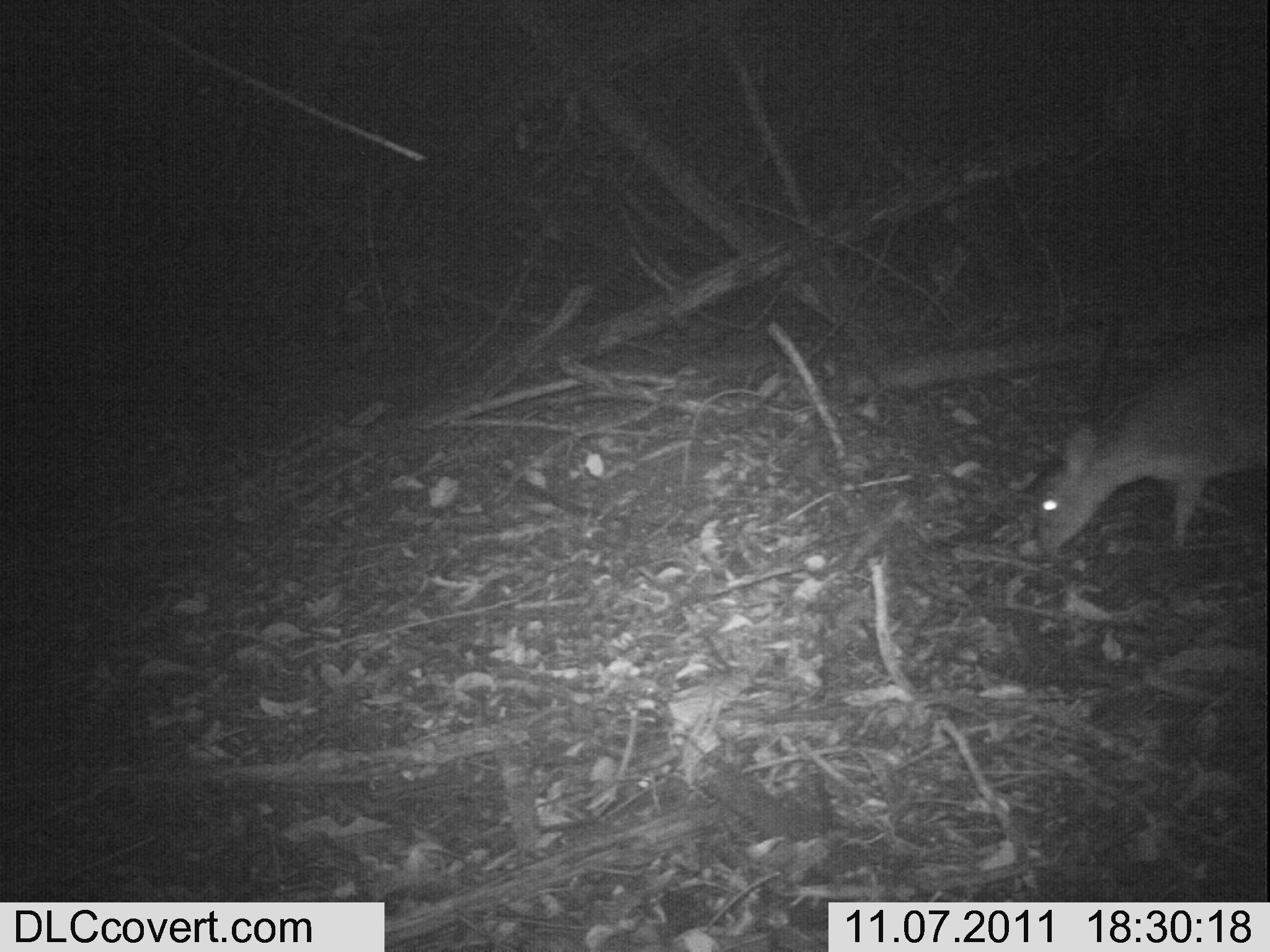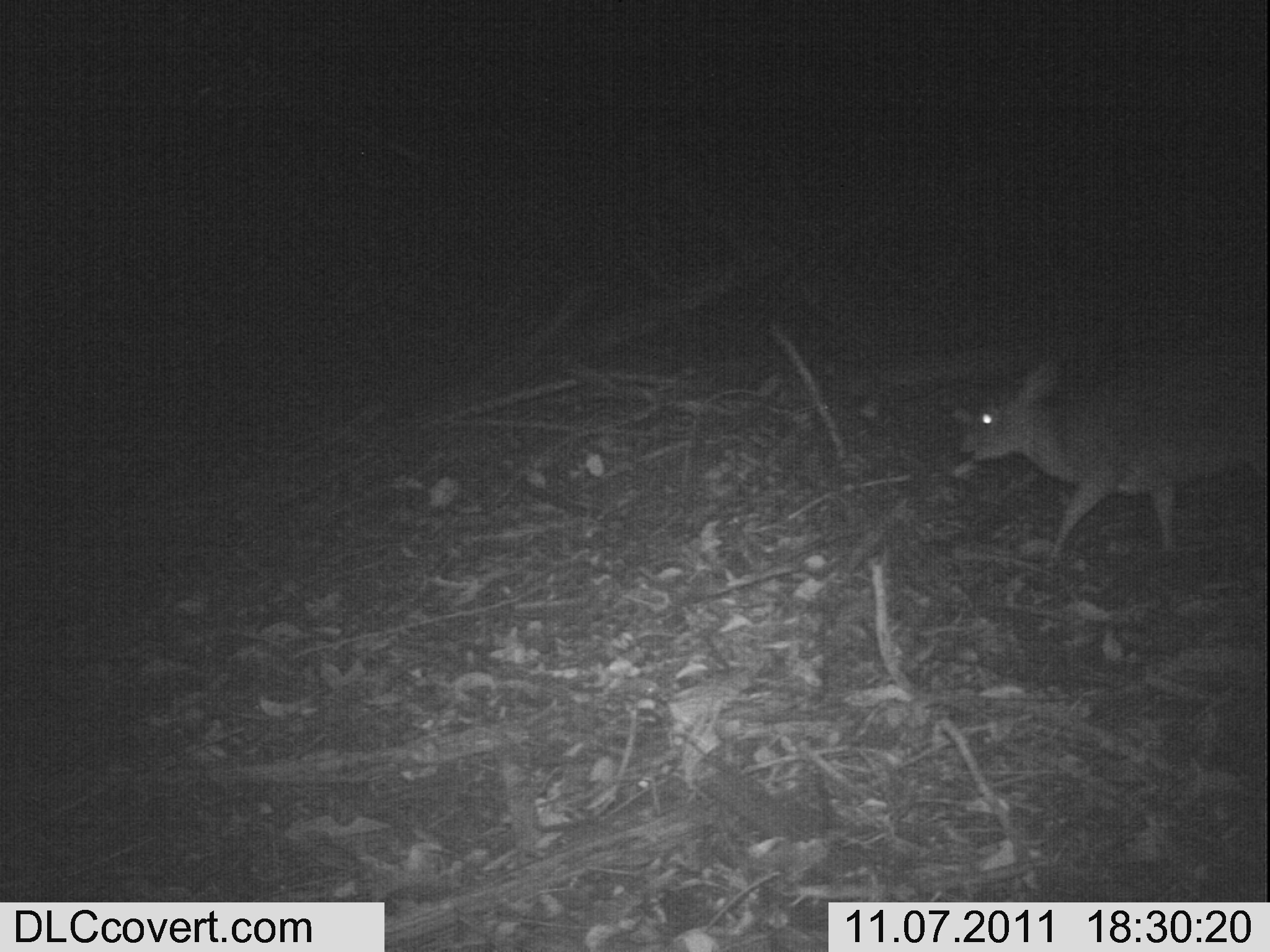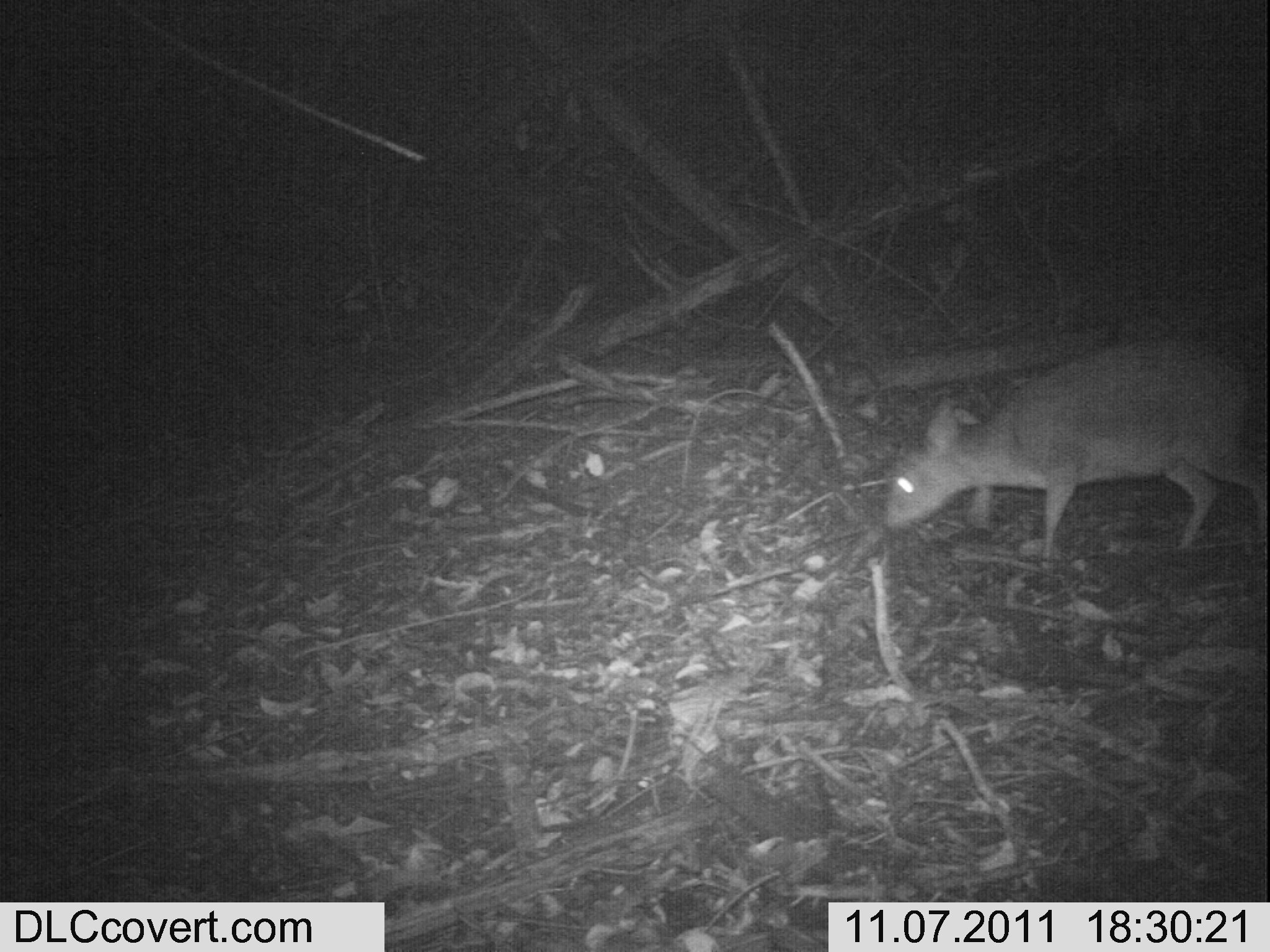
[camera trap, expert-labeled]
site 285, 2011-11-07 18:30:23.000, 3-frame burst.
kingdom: Animalia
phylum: Chordata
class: Mammalia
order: Artiodactyla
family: Bovidae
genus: Nesotragus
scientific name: Nesotragus moschatus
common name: suni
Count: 1.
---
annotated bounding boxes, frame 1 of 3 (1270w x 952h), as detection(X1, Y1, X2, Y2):
nesotragus moschatus: detection(1026, 323, 1262, 558)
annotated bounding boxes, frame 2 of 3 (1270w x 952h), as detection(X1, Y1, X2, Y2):
nesotragus moschatus: detection(957, 352, 1261, 568)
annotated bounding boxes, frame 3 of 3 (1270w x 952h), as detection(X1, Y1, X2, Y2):
nesotragus moschatus: detection(883, 333, 1265, 562)